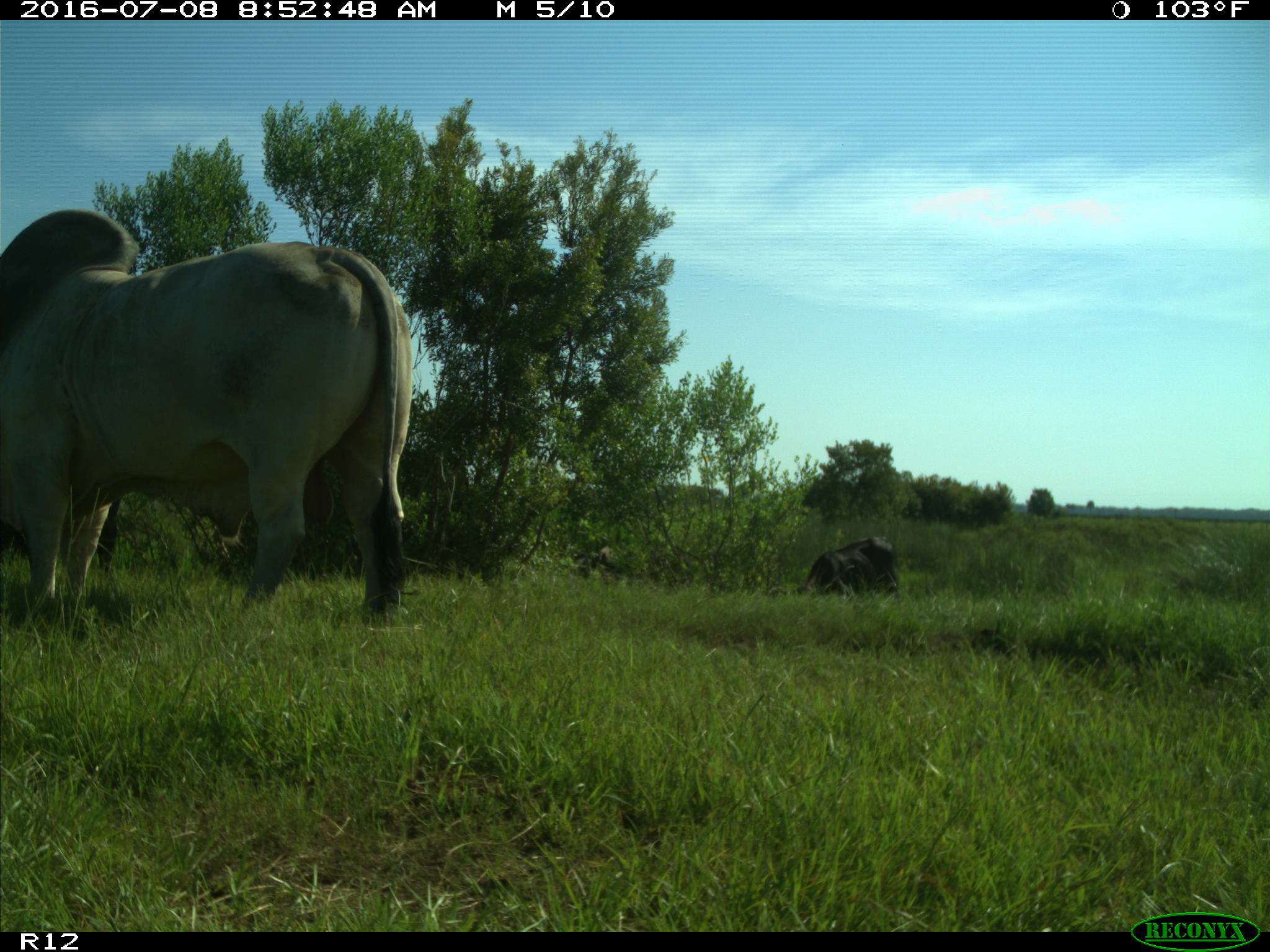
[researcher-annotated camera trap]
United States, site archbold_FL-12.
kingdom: Animalia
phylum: Chordata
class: Mammalia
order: Artiodactyla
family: Bovidae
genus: Bos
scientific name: Bos taurus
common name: domestic cow